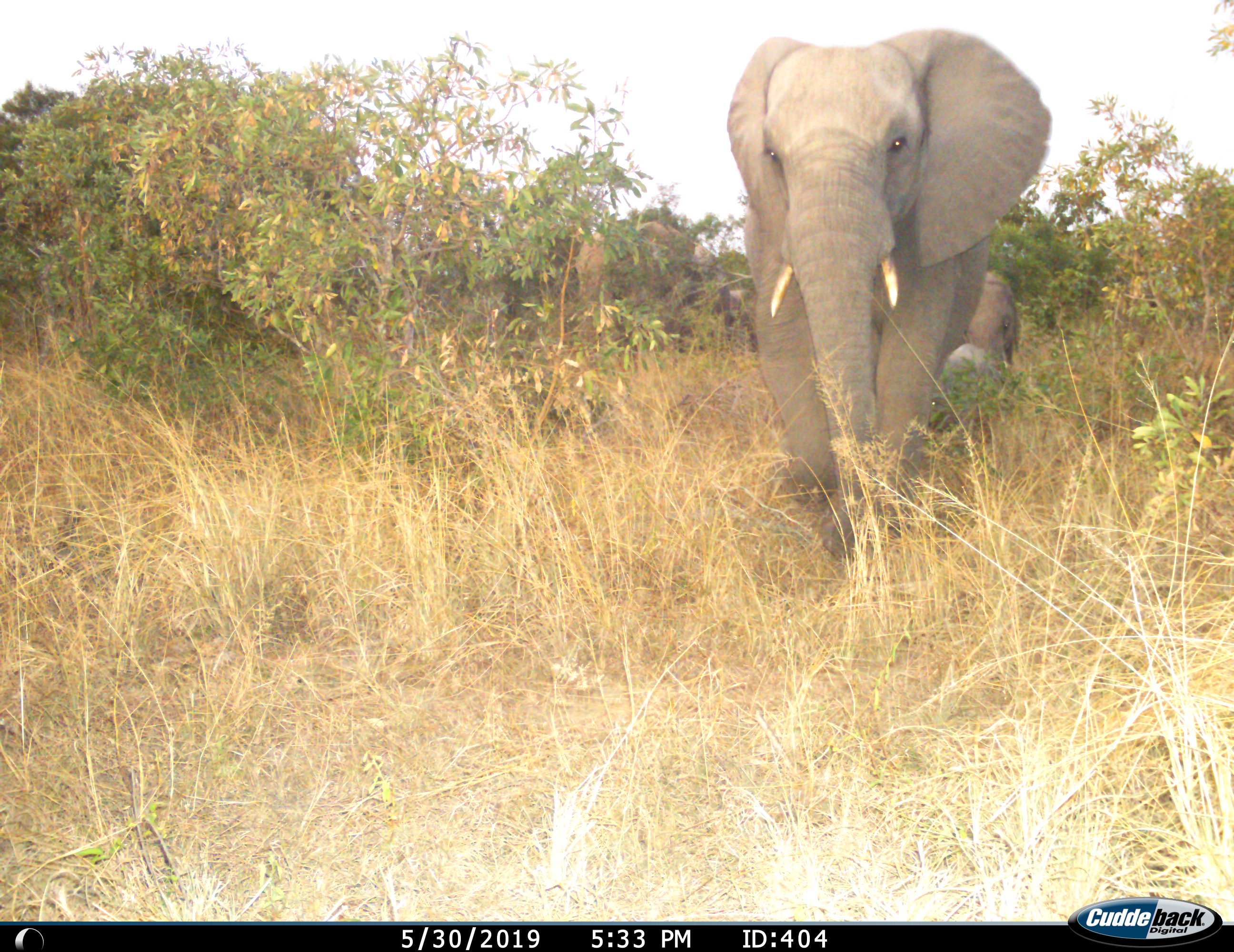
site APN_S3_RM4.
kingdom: Animalia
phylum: Chordata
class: Mammalia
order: Proboscidea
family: Elephantidae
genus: Loxodonta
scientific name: Loxodonta africana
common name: african bush elephant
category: elephant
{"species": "elephant (african bush elephant) (Loxodonta africana)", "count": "3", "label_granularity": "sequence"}